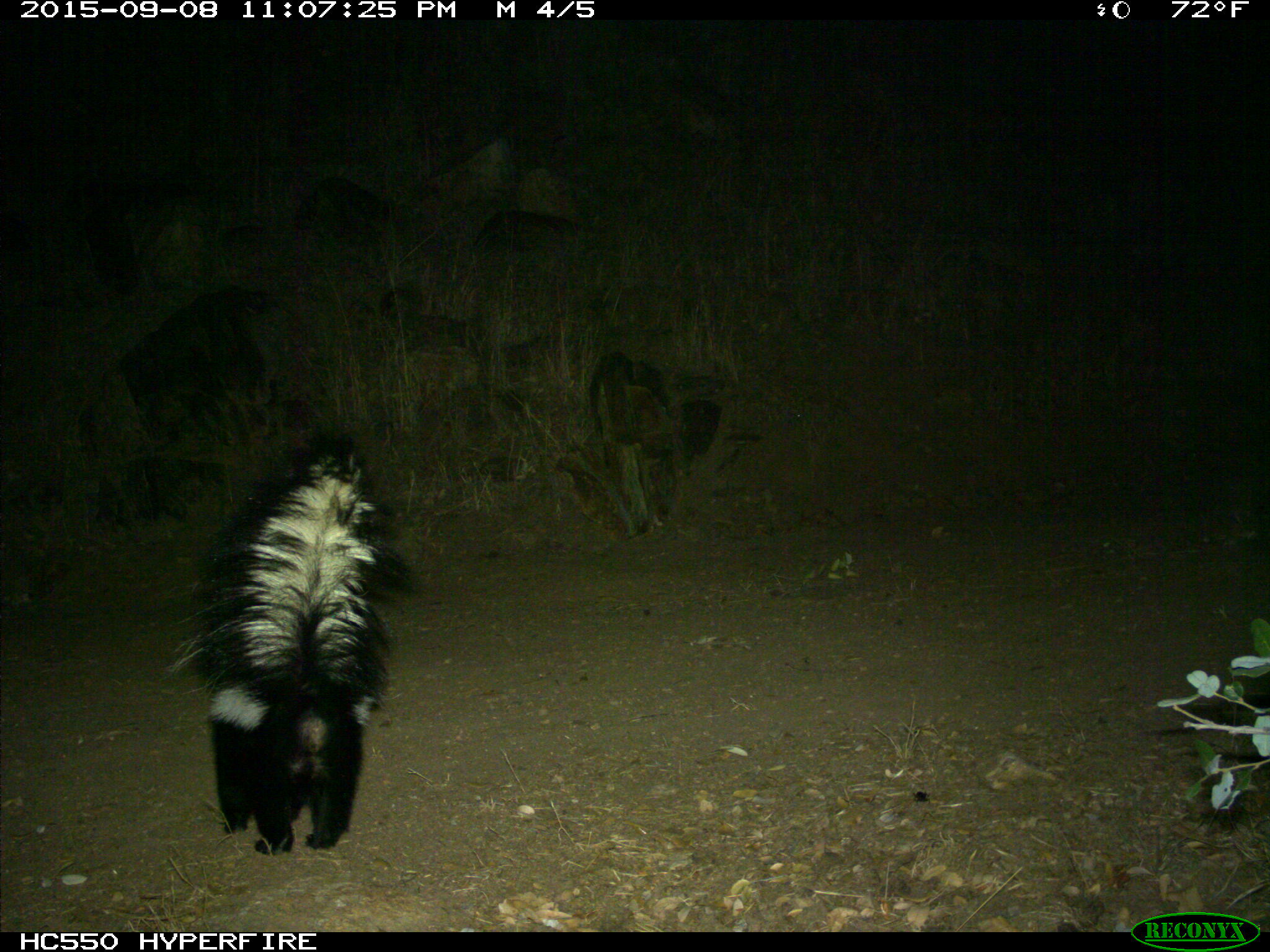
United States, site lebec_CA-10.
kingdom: Animalia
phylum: Chordata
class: Mammalia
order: Carnivora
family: Mephitidae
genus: Mephitis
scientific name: Mephitis mephitis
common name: striped skunk